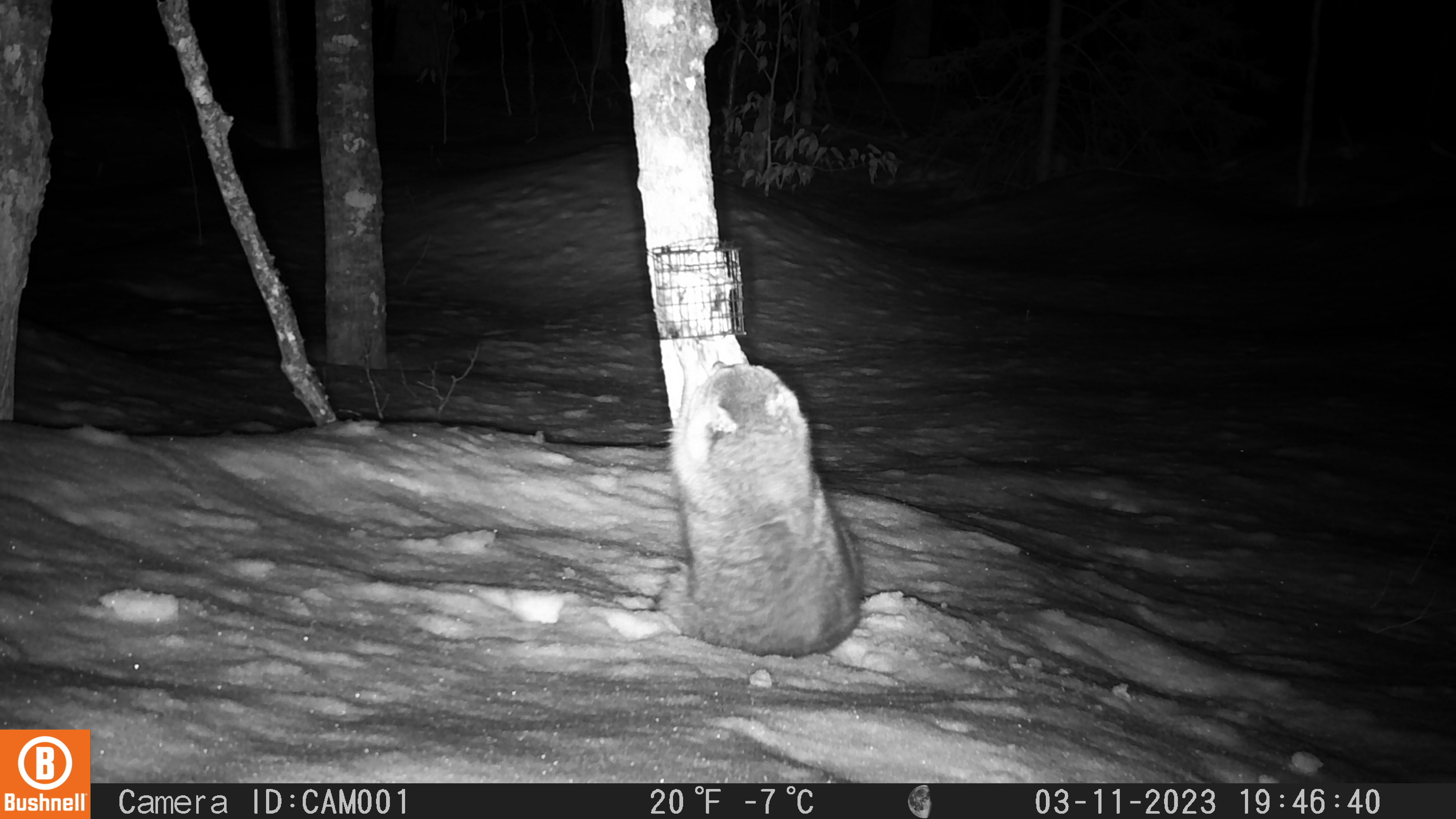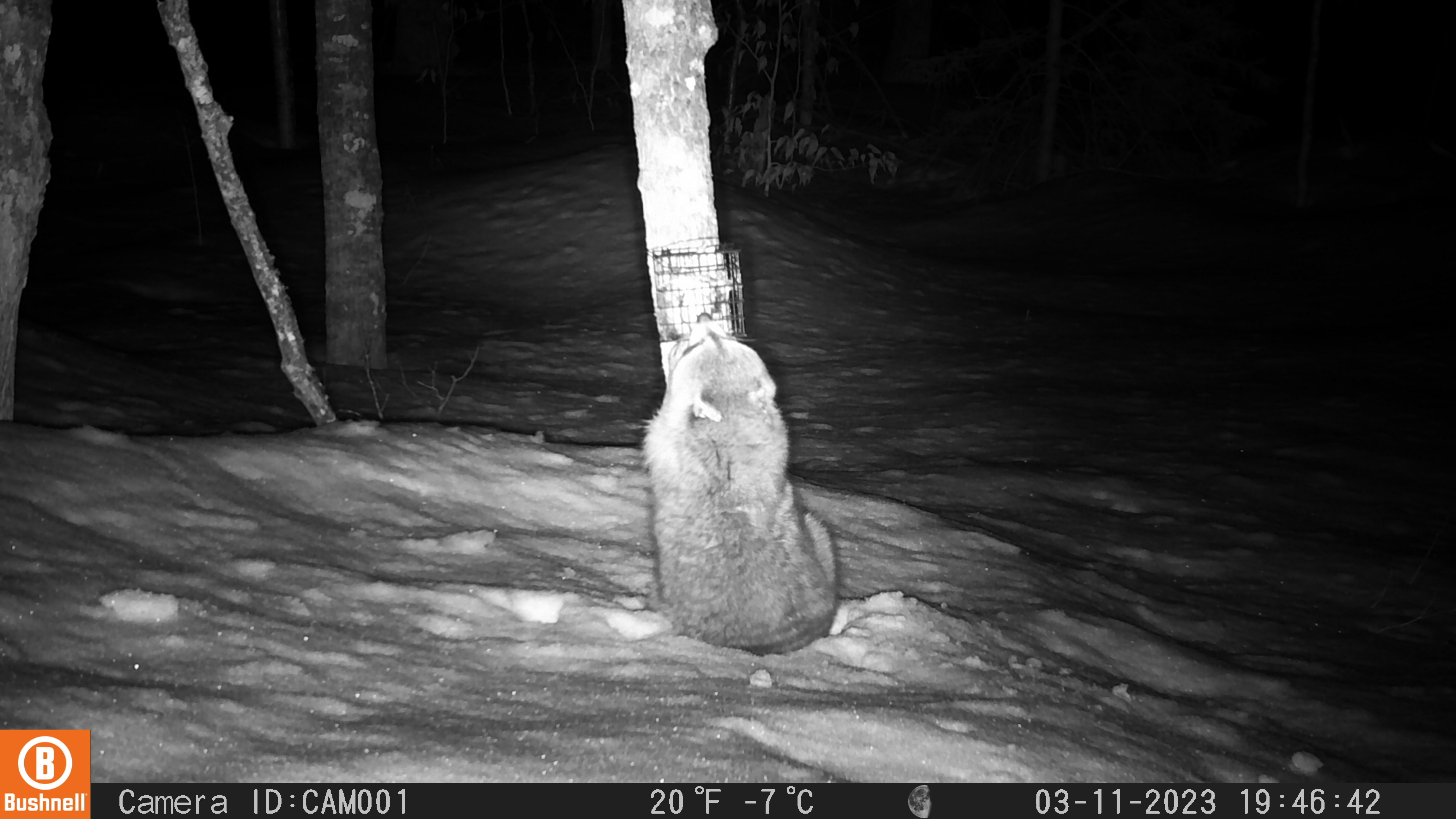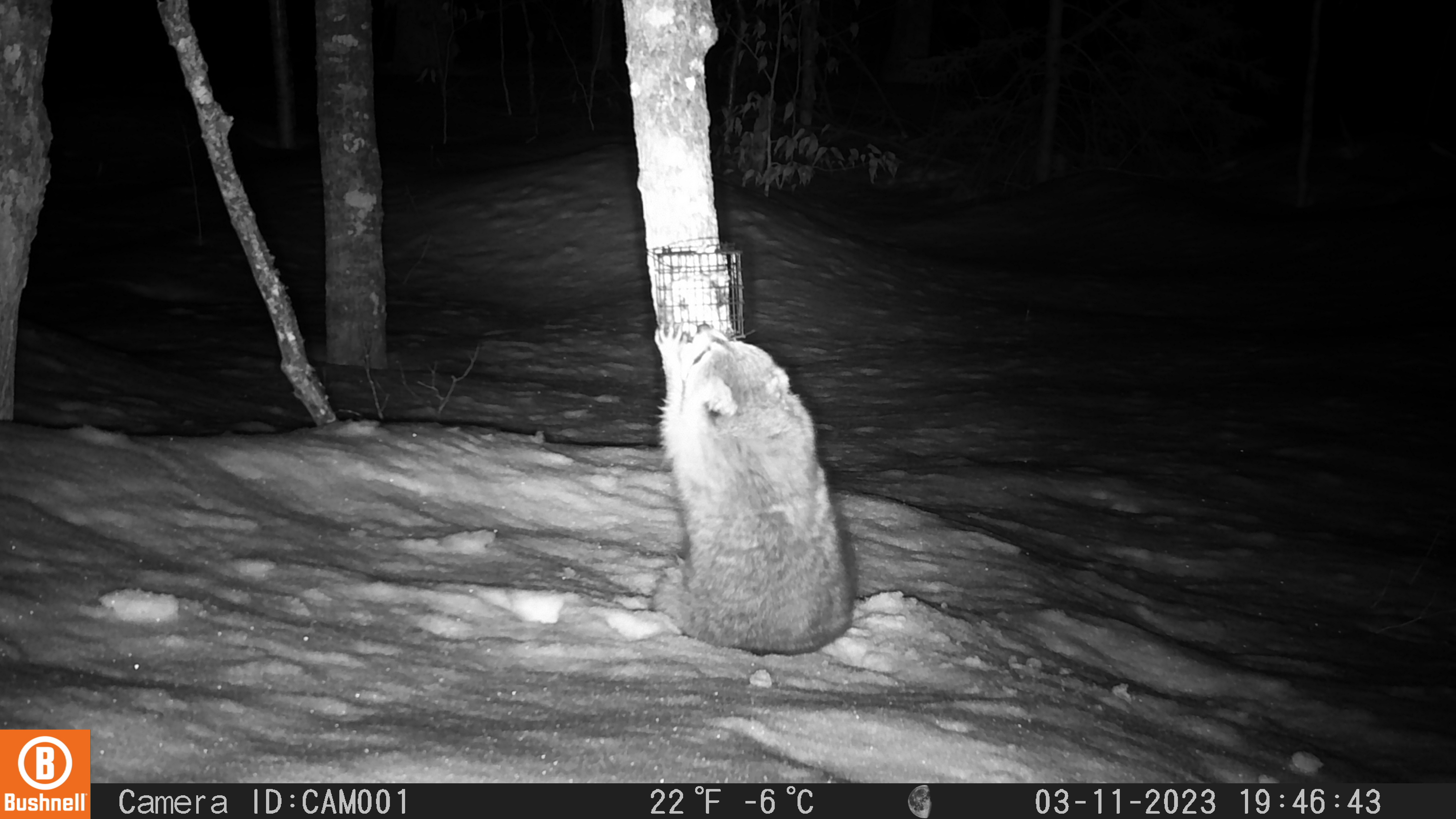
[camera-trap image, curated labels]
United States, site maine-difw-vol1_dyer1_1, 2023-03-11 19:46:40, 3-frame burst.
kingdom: Animalia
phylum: Chordata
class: Mammalia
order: Carnivora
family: Procyonidae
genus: Procyon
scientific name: Procyon lotor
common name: raccoon